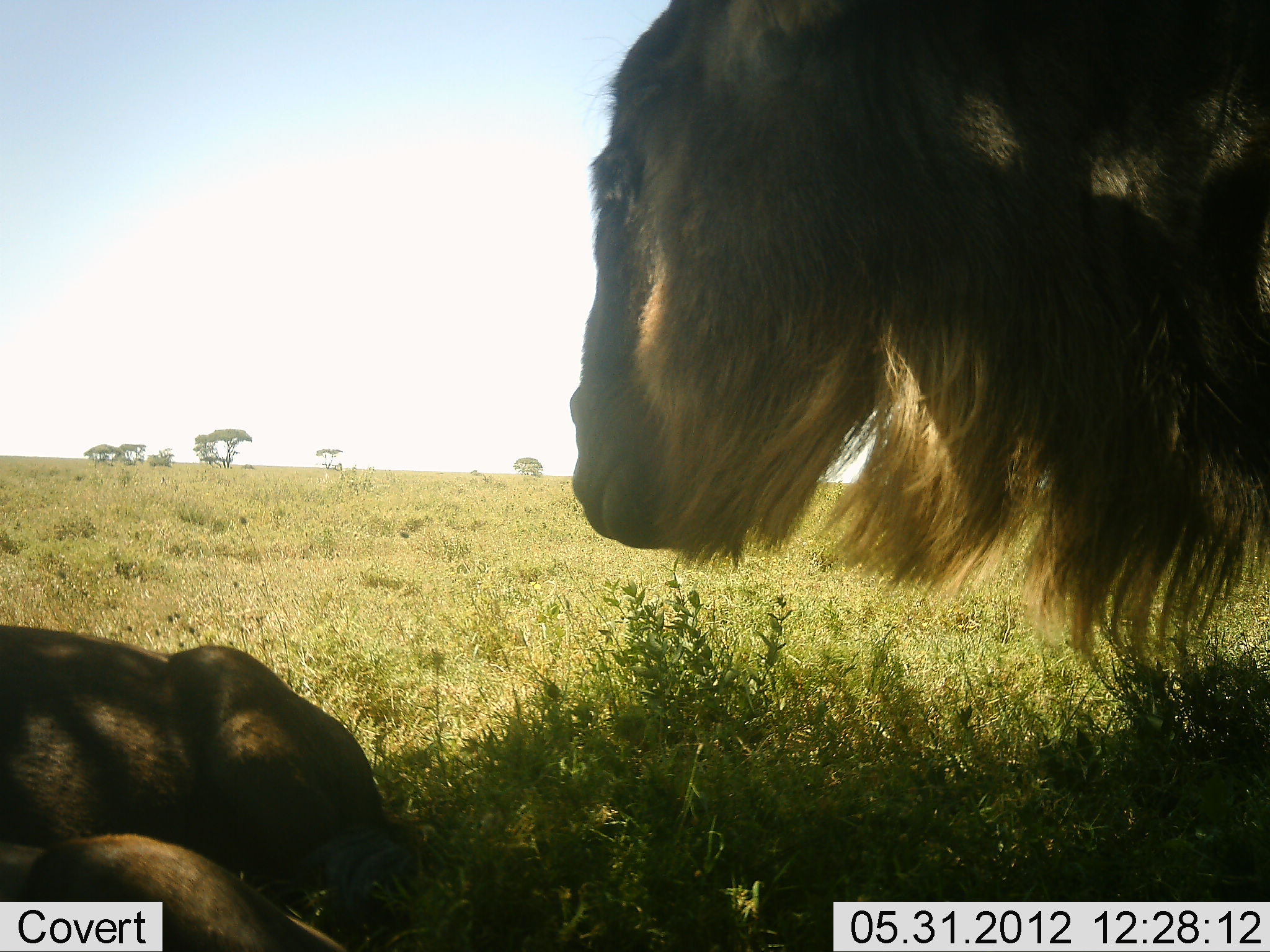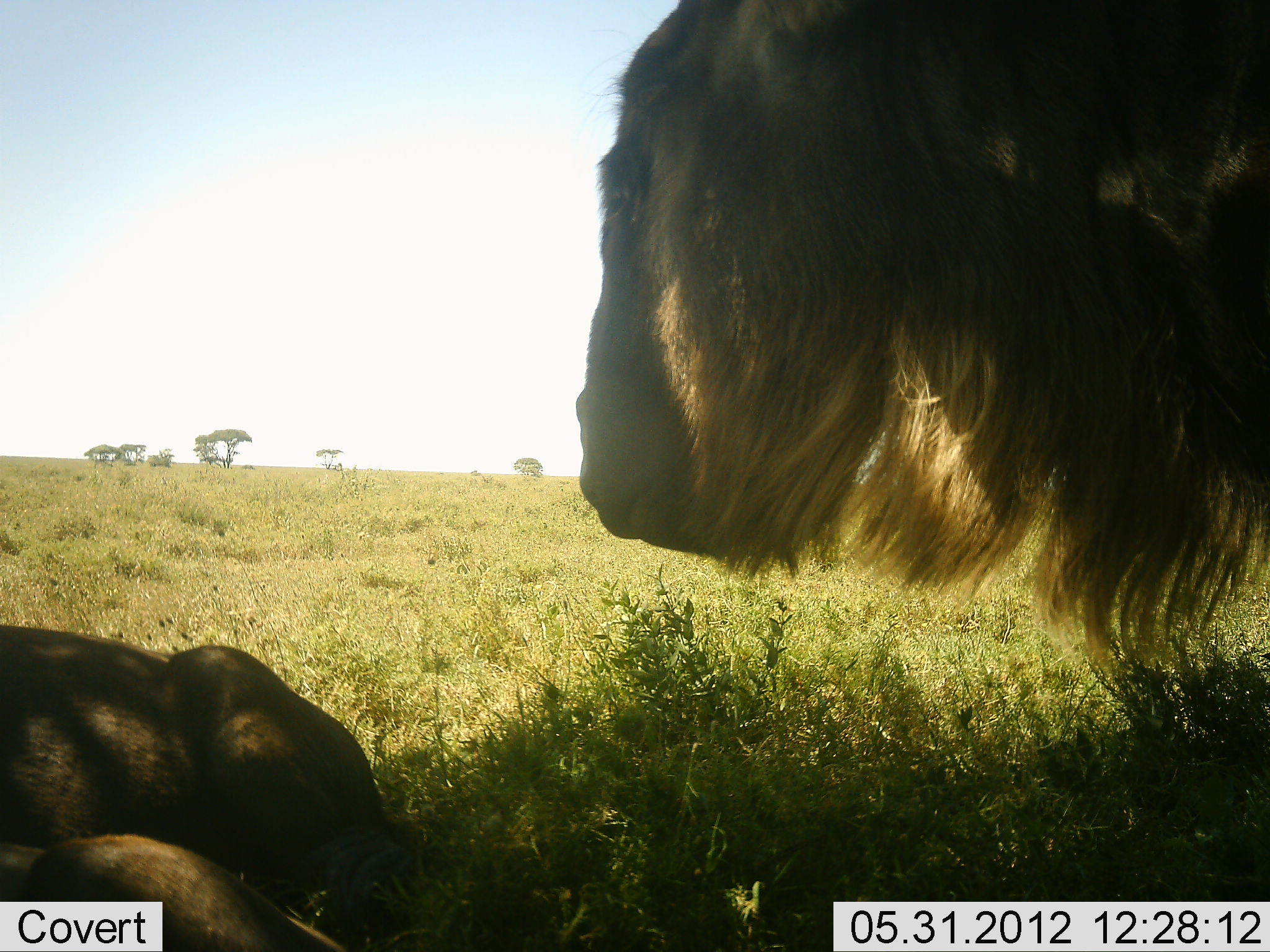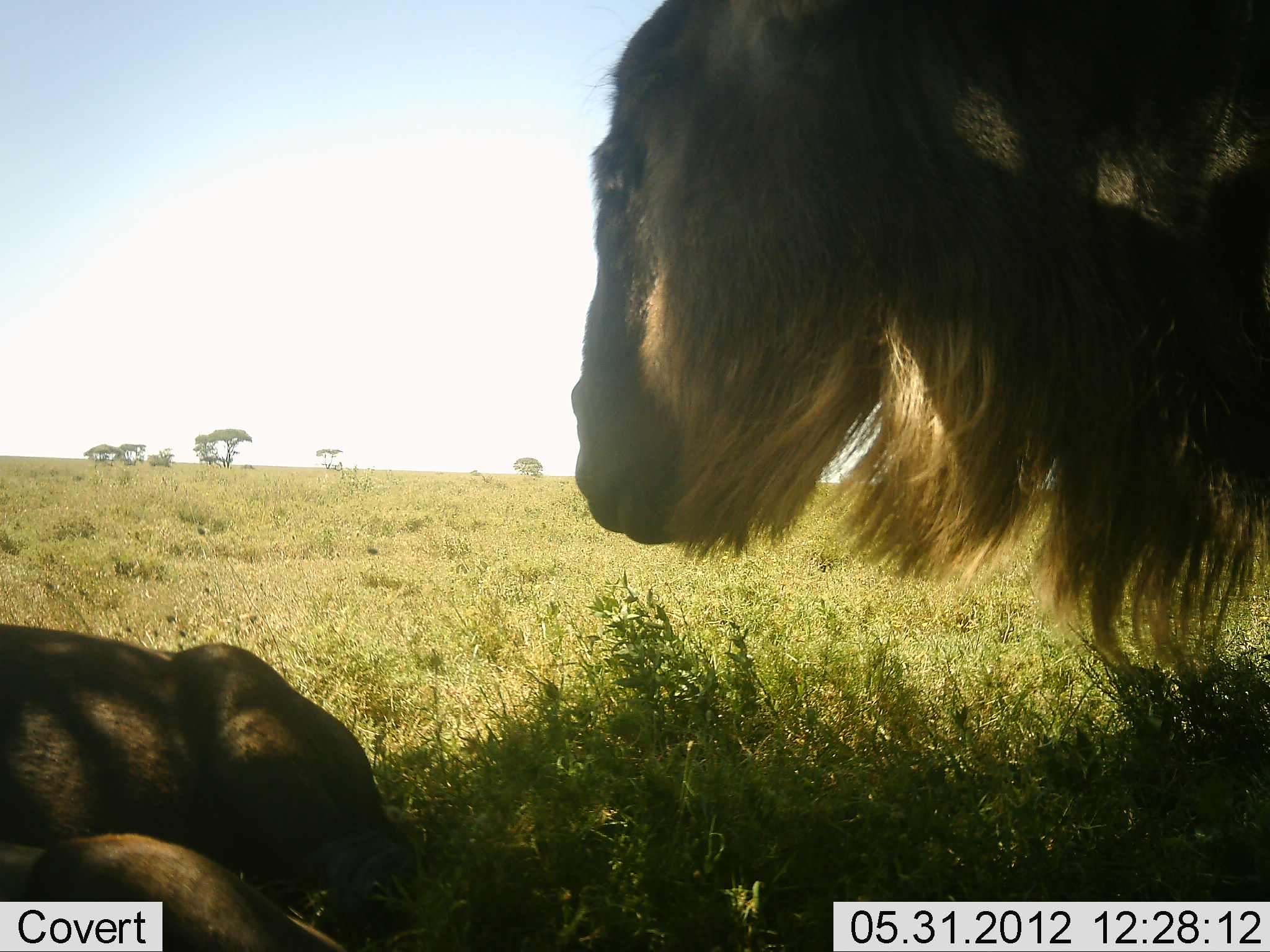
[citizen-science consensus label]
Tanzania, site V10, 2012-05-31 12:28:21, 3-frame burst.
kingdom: Animalia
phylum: Chordata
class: Mammalia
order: Artiodactyla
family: Bovidae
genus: Connochaetes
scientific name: Connochaetes taurinus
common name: blue wildebeest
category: wildebeest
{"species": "wildebeest (blue wildebeest) (Connochaetes taurinus)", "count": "2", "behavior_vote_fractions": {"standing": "70%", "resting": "100%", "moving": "0%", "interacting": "0%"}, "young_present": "0%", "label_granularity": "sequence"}